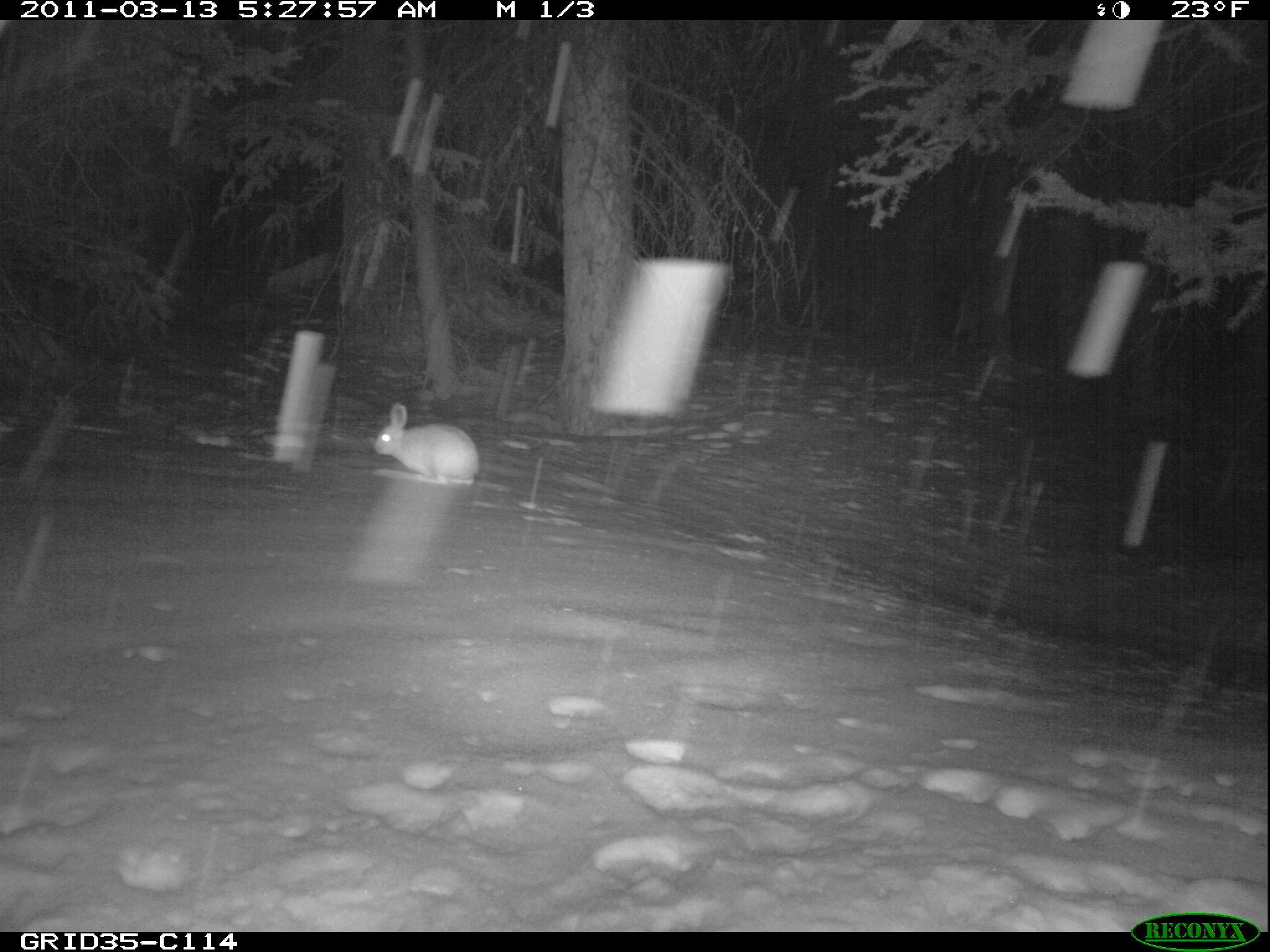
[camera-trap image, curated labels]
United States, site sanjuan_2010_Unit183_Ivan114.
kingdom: Animalia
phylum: Chordata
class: Mammalia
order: Lagomorpha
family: Leporidae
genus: Lepus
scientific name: Lepus americanus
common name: snowshoe hare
Lepus americanus (snowshoe hare).